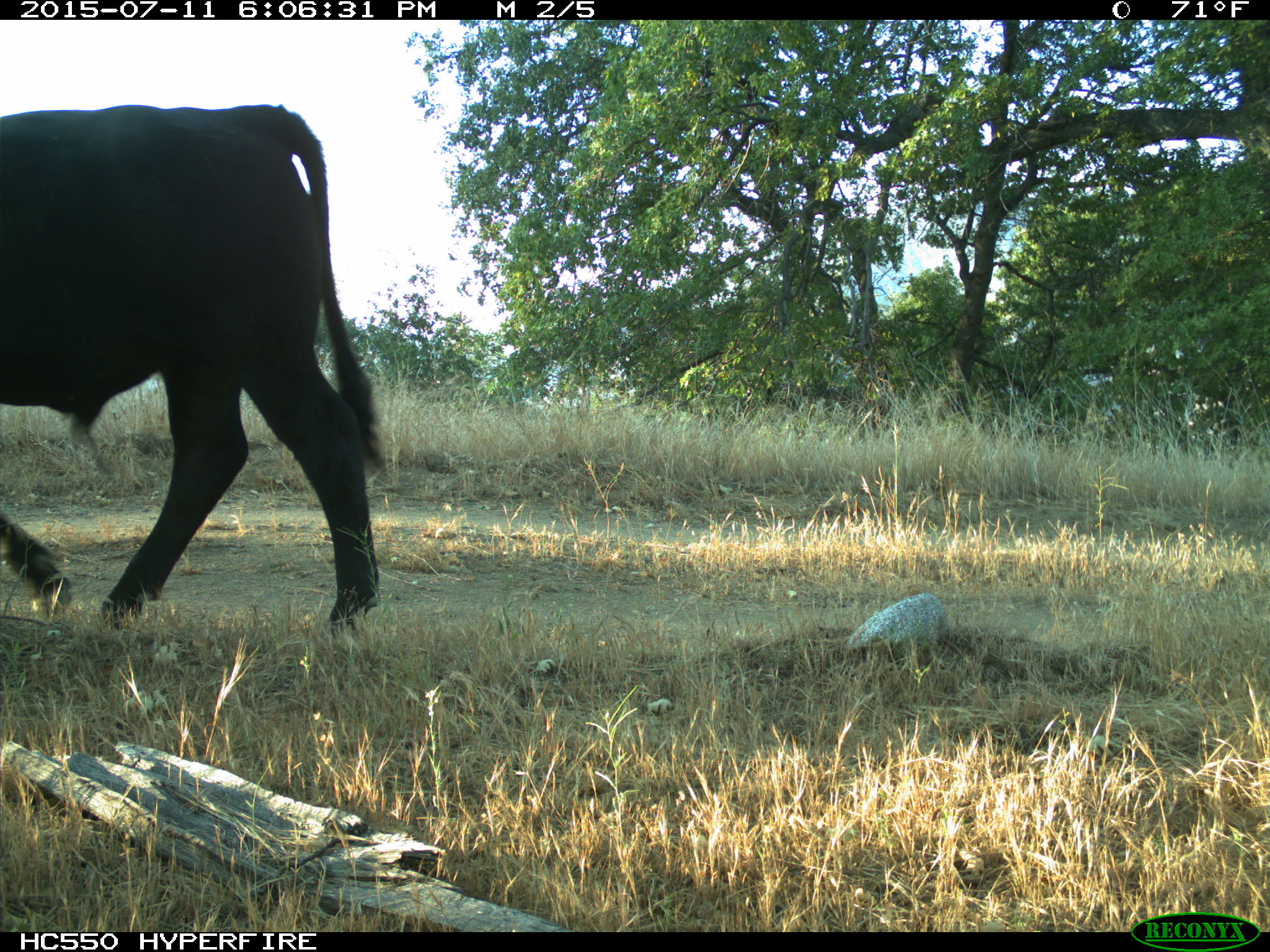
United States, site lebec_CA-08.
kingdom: Animalia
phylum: Chordata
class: Mammalia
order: Artiodactyla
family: Bovidae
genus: Bos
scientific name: Bos taurus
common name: domestic cow